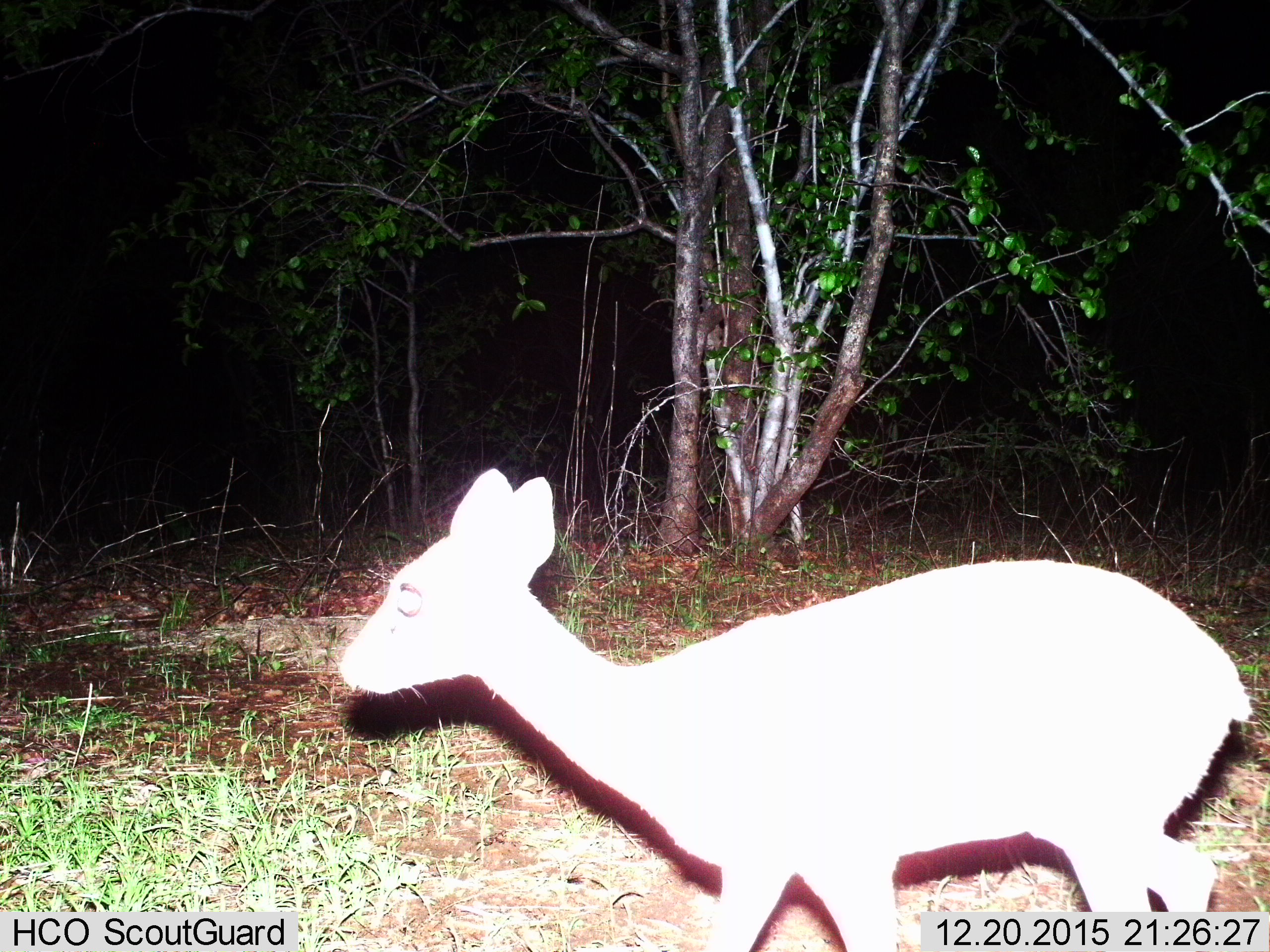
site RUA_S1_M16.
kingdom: Animalia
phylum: Chordata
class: Mammalia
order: Artiodactyla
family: Bovidae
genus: Madoqua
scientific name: Madoqua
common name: dik-dik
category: dikdik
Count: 1.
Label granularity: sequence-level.